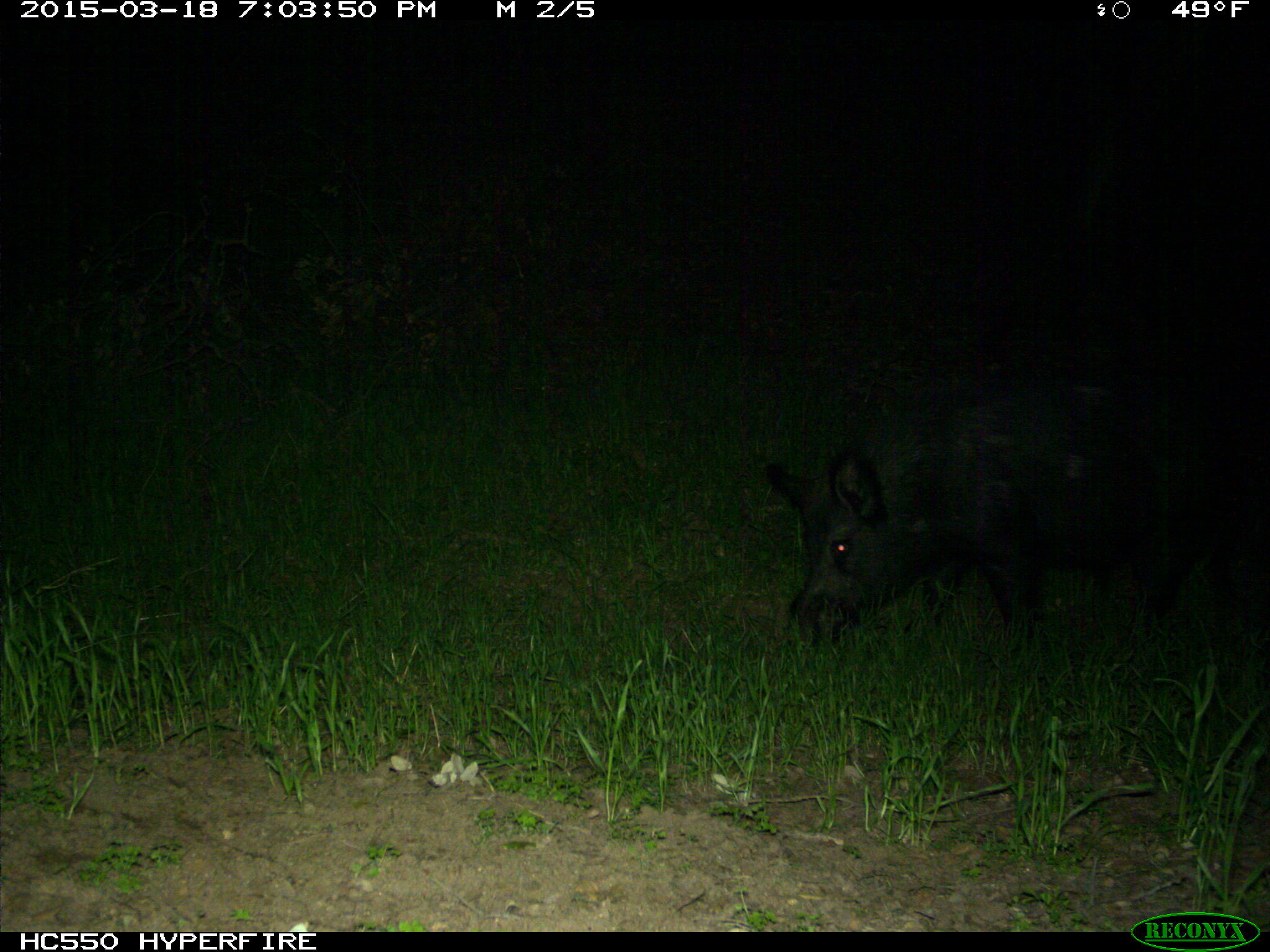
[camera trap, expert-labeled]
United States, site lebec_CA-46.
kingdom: Animalia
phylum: Chordata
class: Mammalia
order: Artiodactyla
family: Suidae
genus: Sus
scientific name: Sus scrofa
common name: wild boar